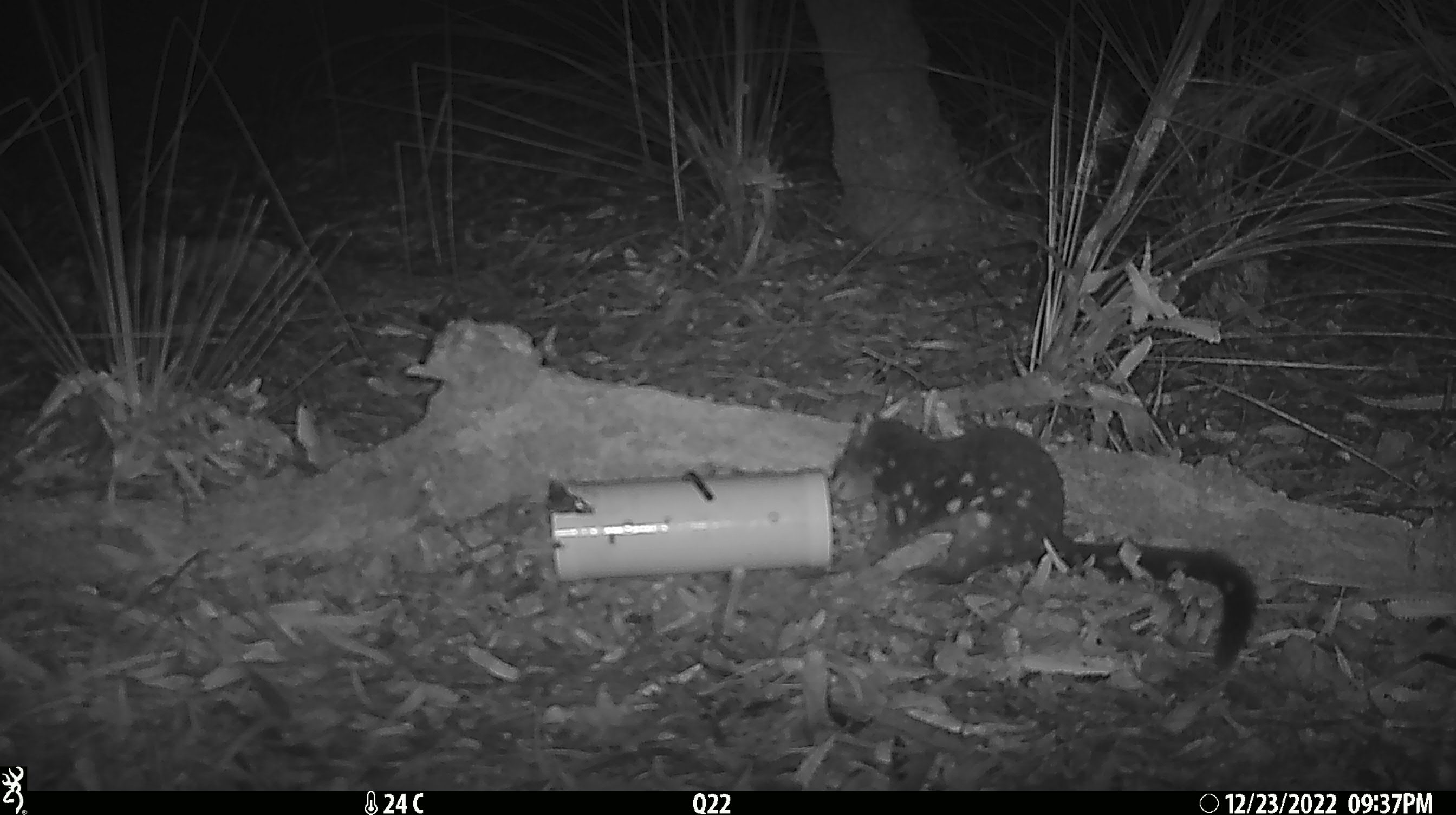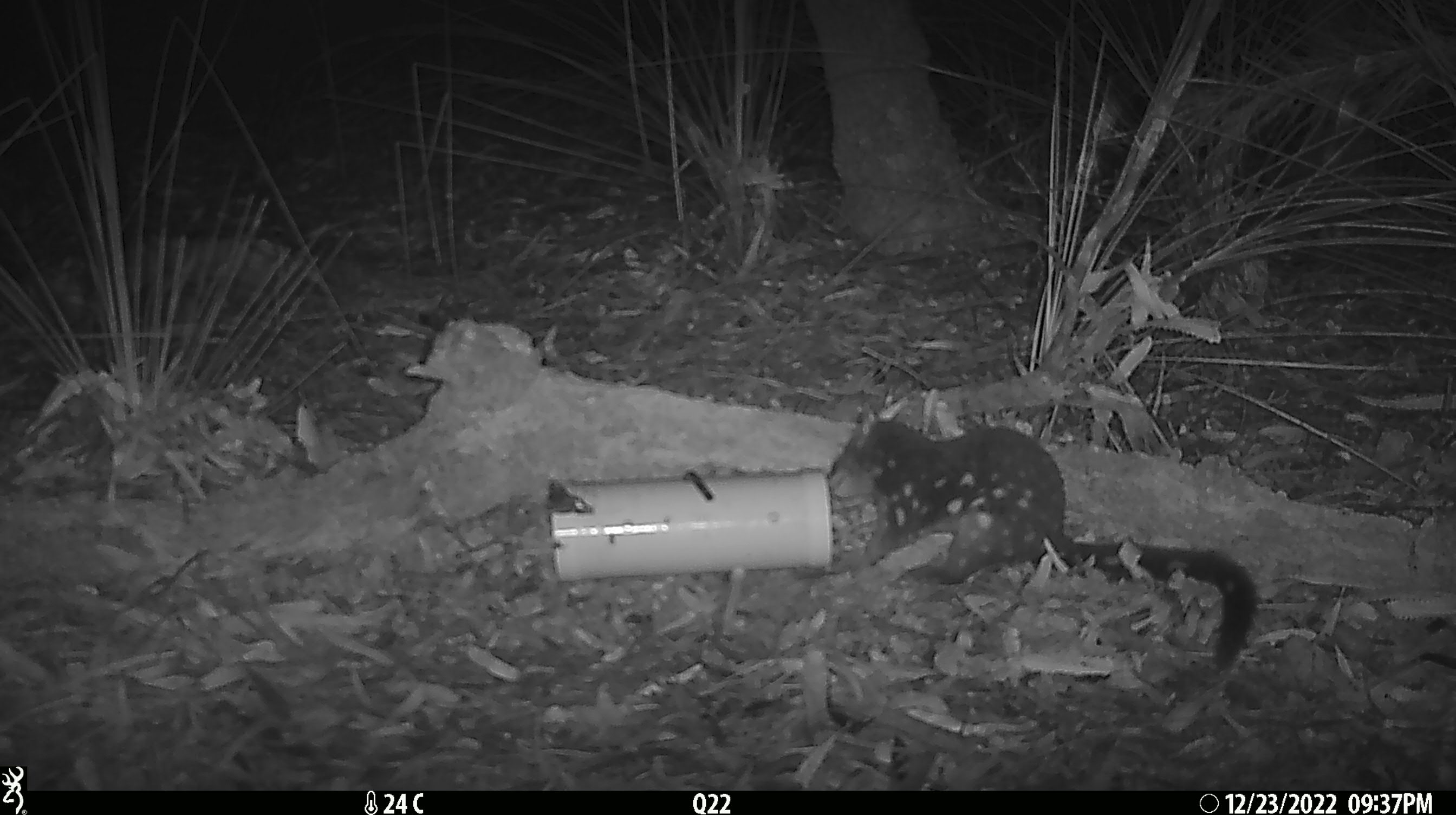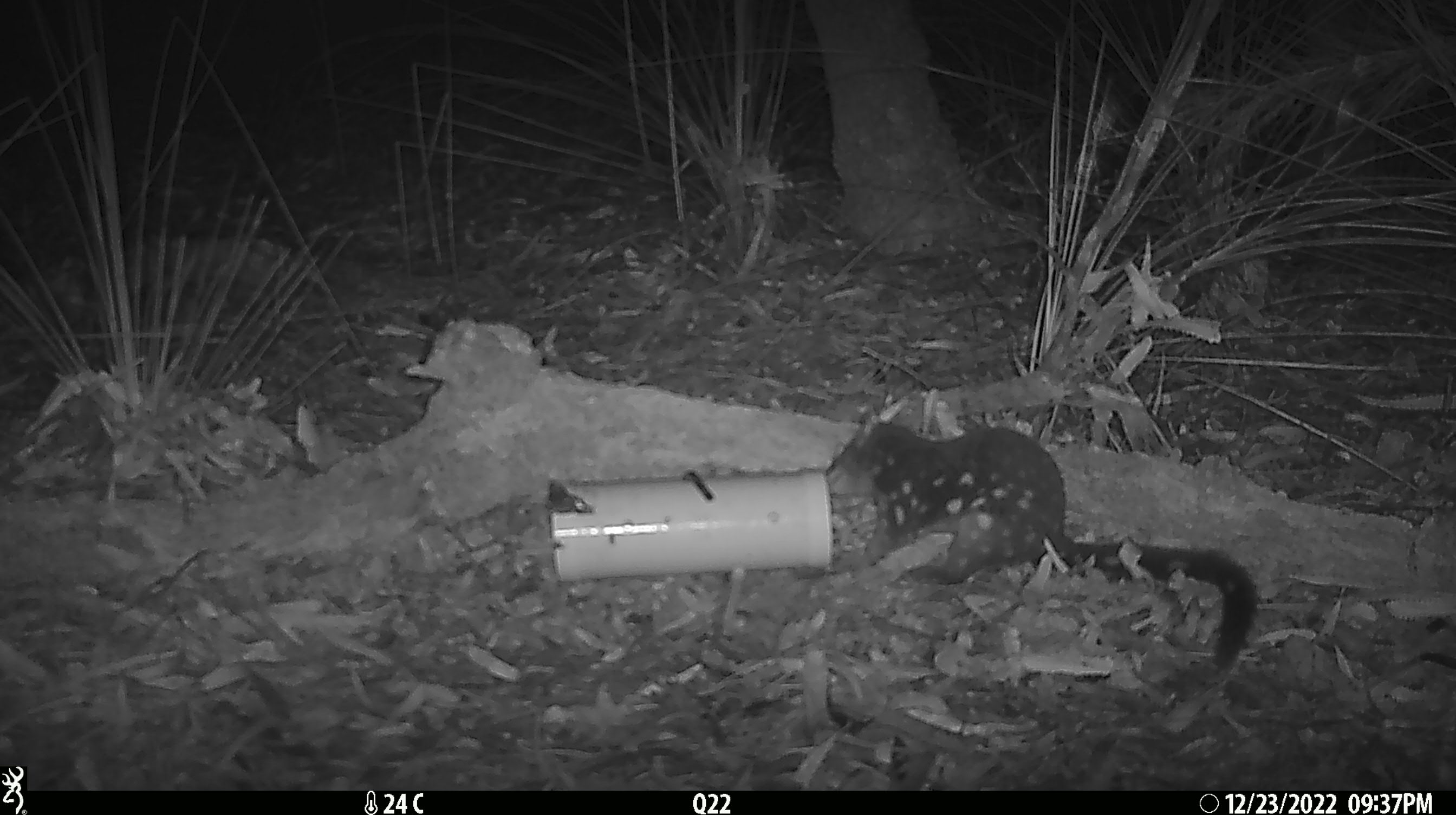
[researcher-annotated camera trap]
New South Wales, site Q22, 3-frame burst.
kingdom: Animalia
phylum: Chordata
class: Mammalia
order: Dasyuromorphia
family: Dasyuridae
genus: Dasyurus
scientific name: Dasyurus maculatus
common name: spotted-tailed quoll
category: quoll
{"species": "quoll (spotted-tailed quoll) (Dasyurus maculatus)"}